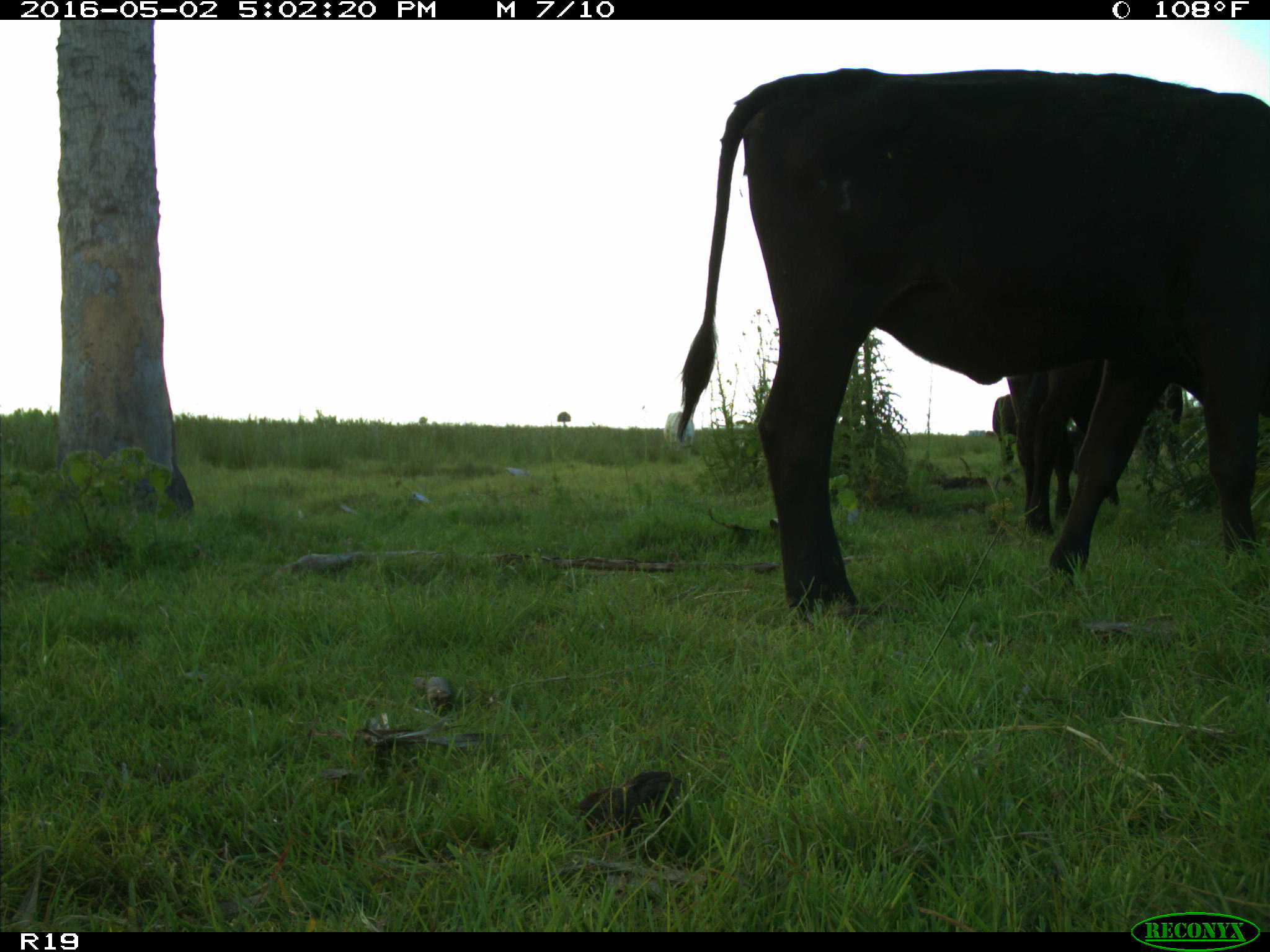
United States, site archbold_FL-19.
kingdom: Animalia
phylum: Chordata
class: Mammalia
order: Artiodactyla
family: Bovidae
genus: Bos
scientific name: Bos taurus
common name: domestic cow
Bos taurus (domestic cow).